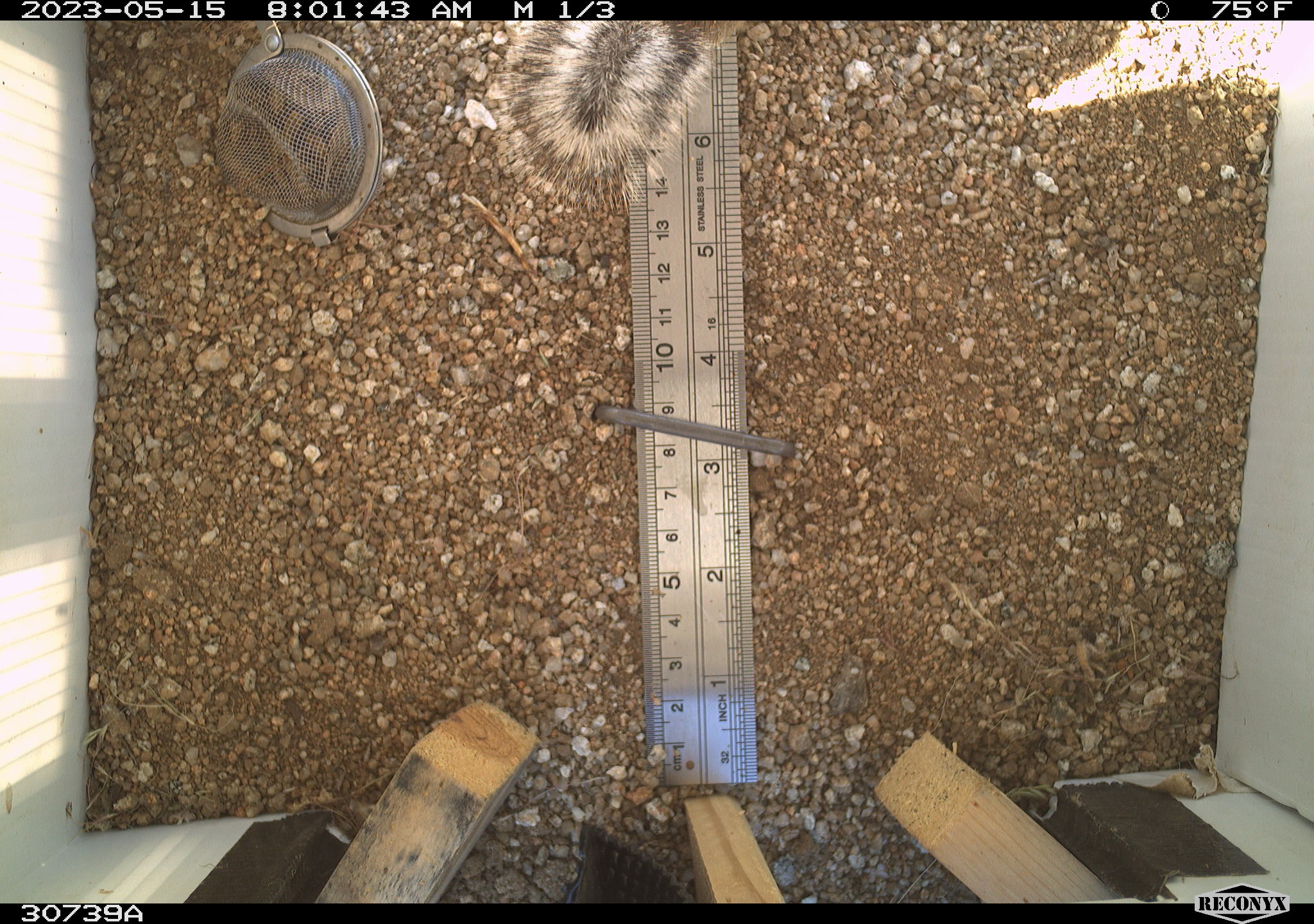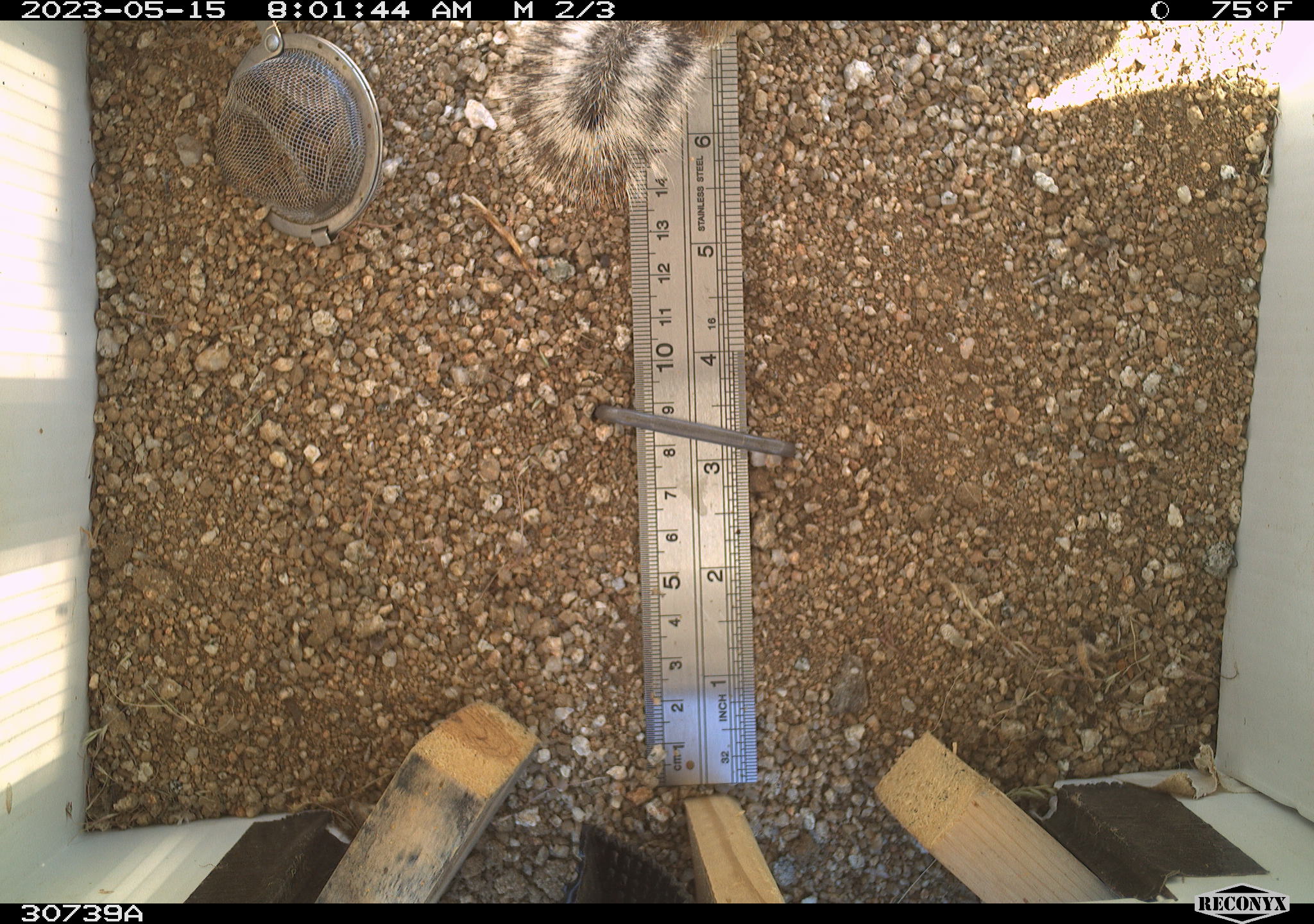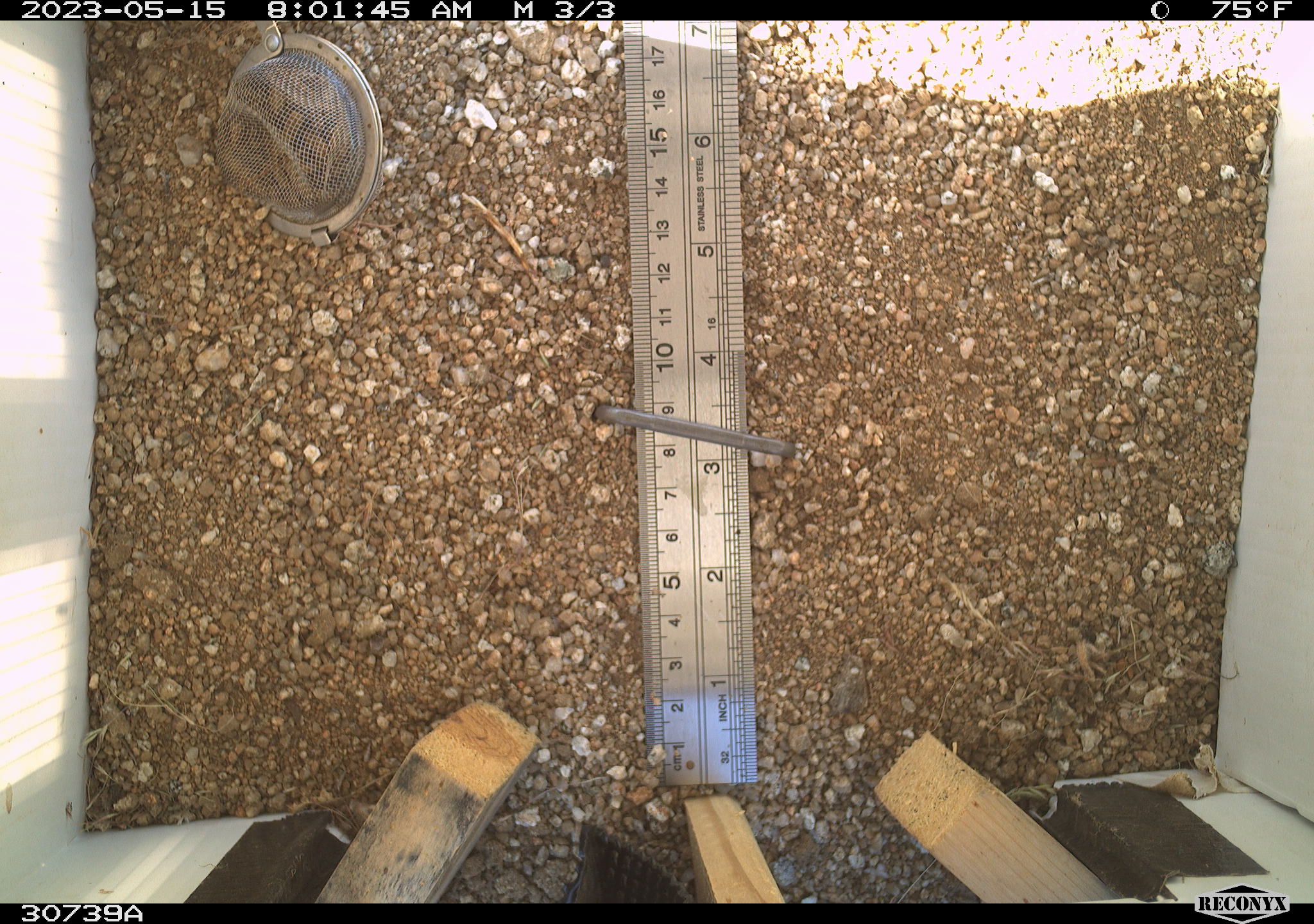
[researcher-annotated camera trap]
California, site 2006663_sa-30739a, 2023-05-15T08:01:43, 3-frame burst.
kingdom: Animalia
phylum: Chordata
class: Mammalia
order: Rodentia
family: Sciuridae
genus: Ammospermophilus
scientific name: Ammospermophilus leucurus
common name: white-tailed antelope squirrel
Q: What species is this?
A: White-tailed antelope squirrel (Ammospermophilus leucurus).